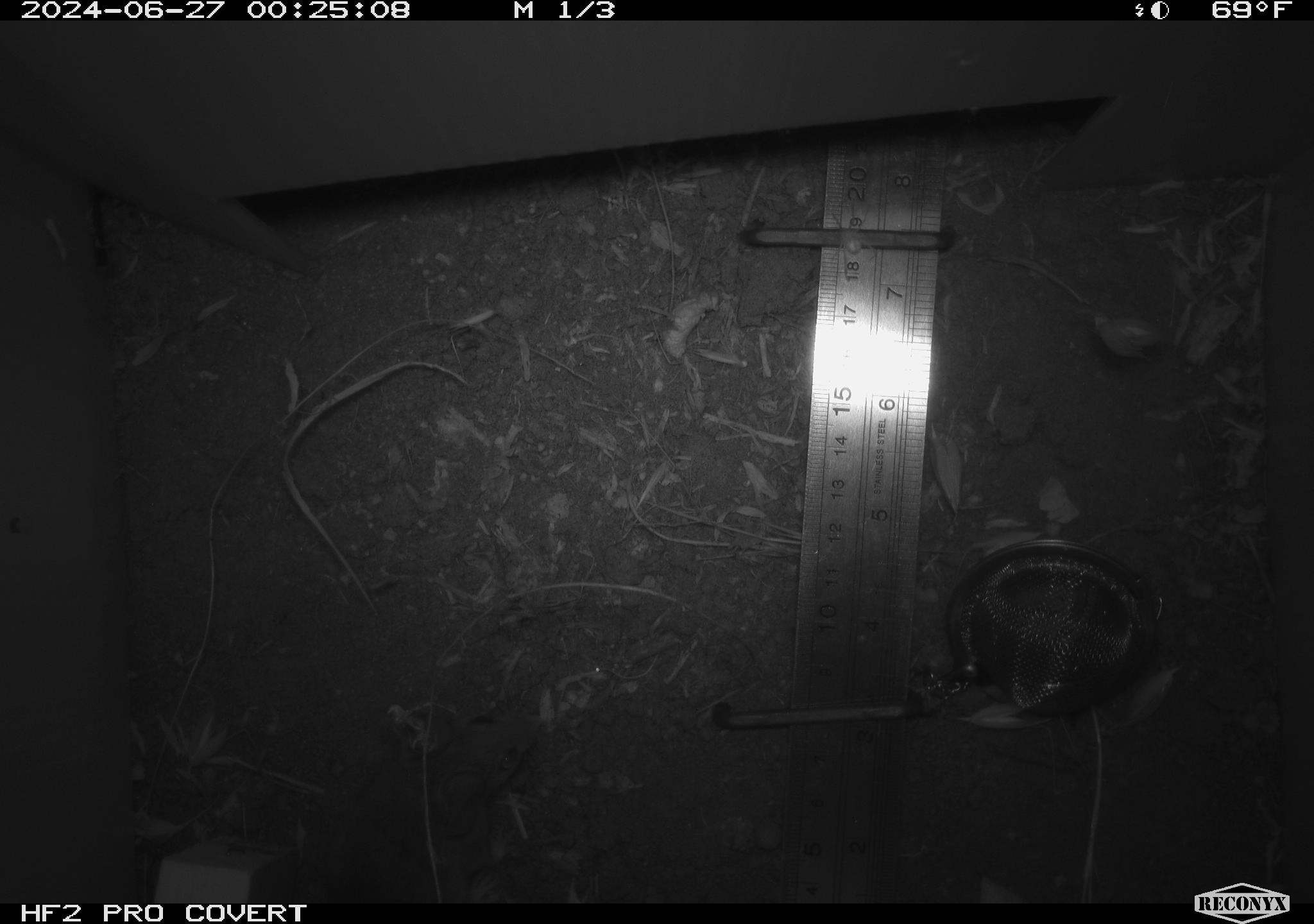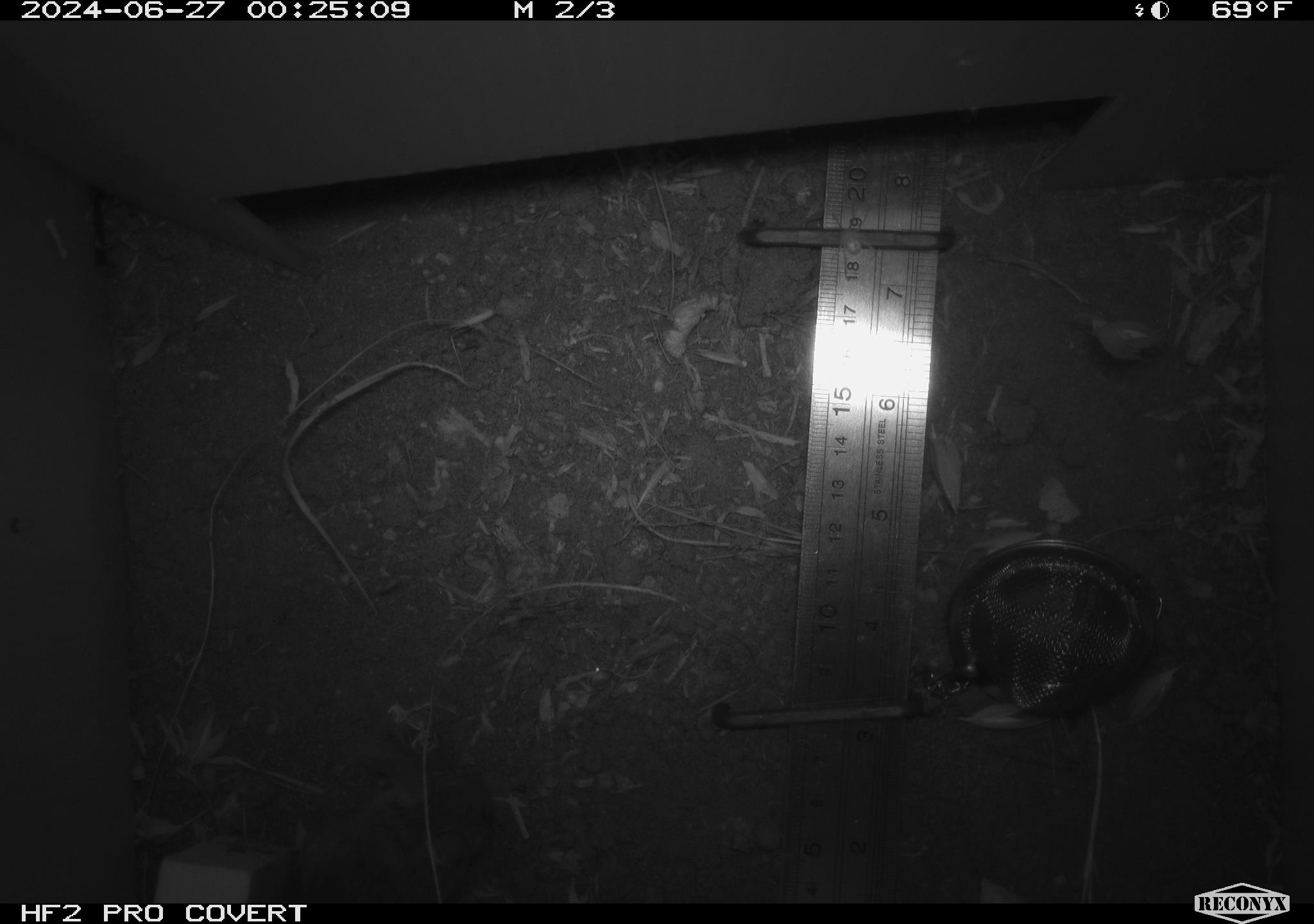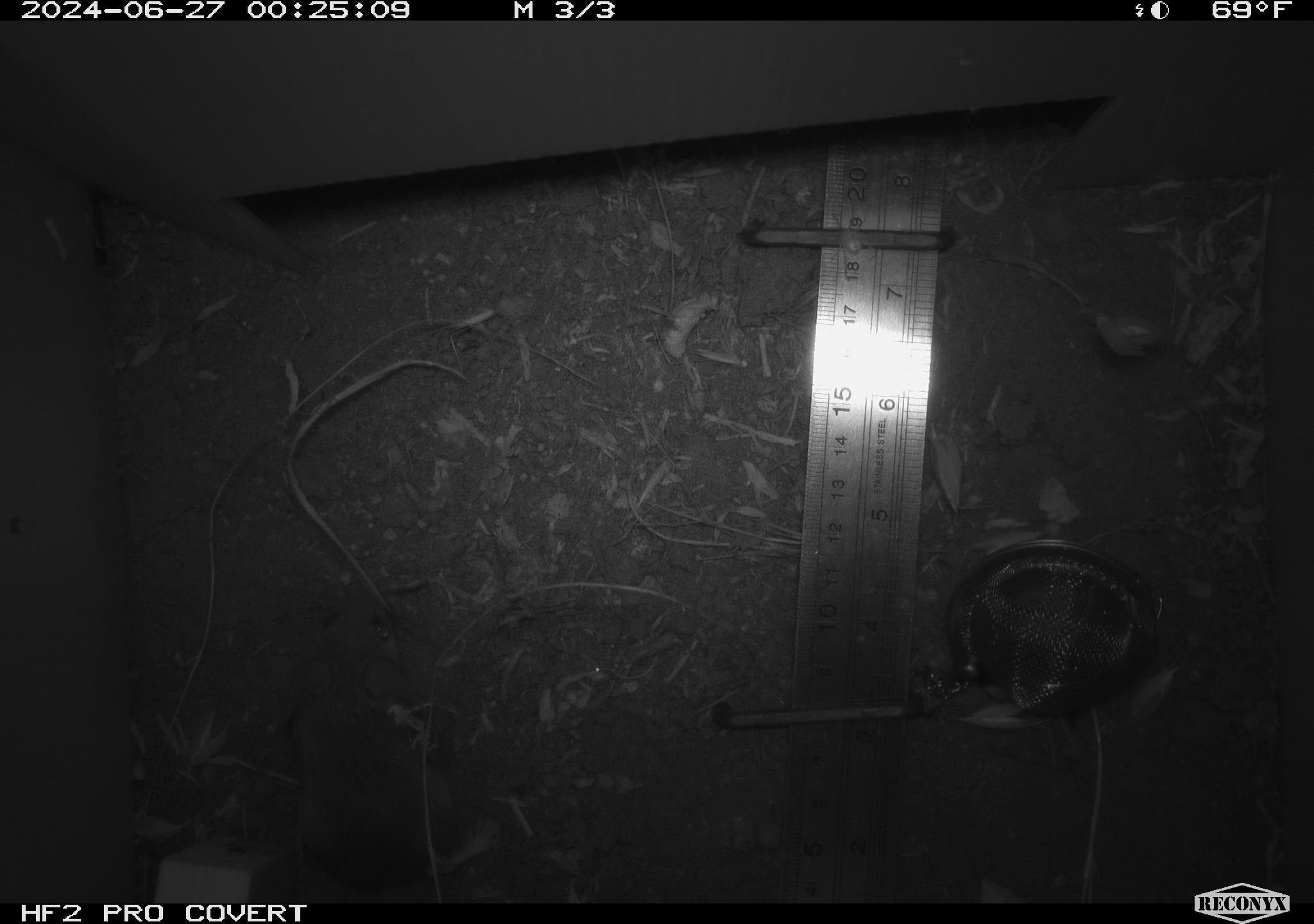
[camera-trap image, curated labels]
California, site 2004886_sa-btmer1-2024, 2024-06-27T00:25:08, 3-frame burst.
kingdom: Animalia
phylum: Chordata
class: Mammalia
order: Rodentia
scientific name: Rodentia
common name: mouse species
Mouse species (Rodentia).